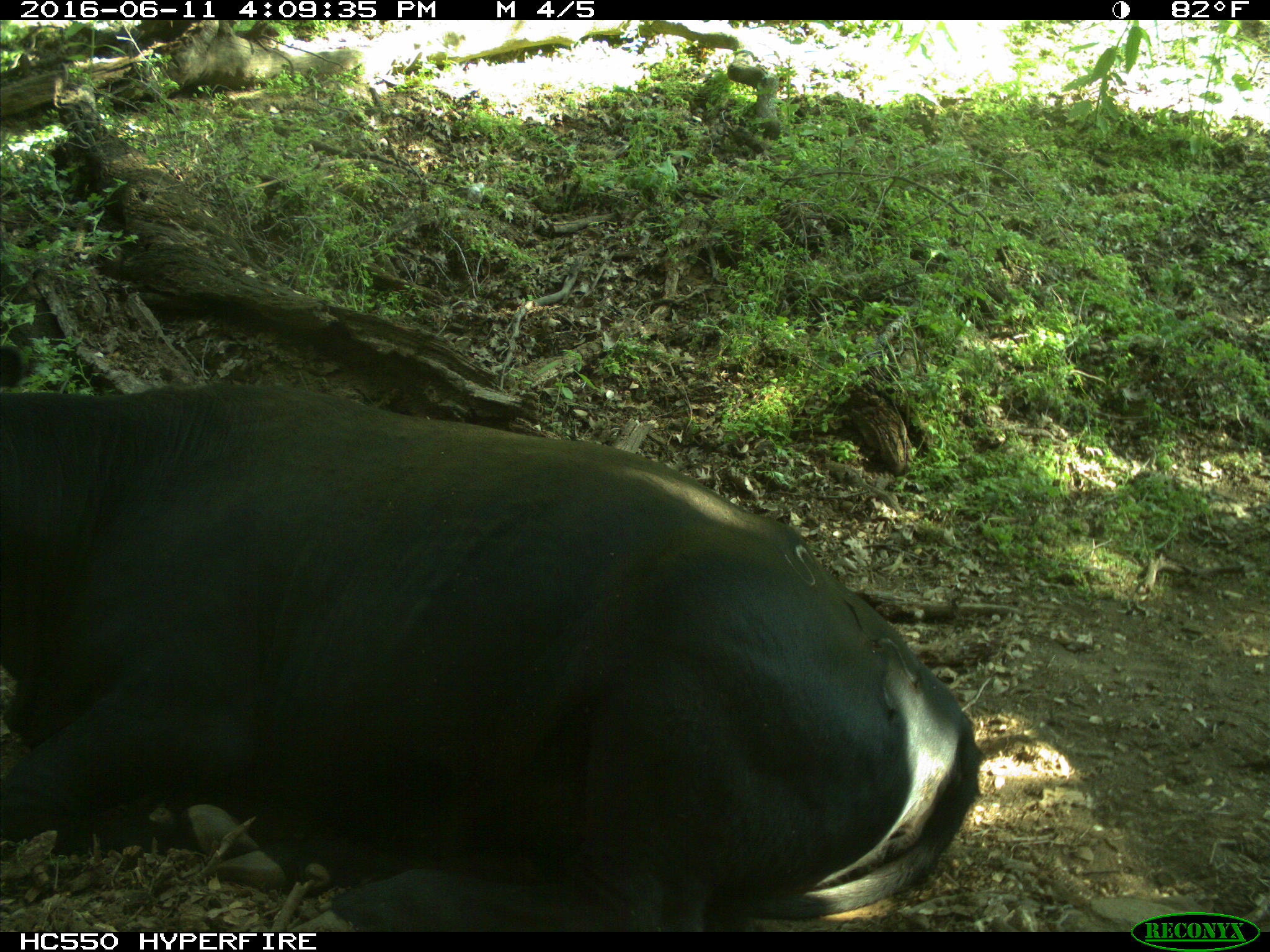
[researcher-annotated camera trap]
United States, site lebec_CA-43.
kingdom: Animalia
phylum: Chordata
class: Mammalia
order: Artiodactyla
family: Bovidae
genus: Bos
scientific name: Bos taurus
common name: domestic cow